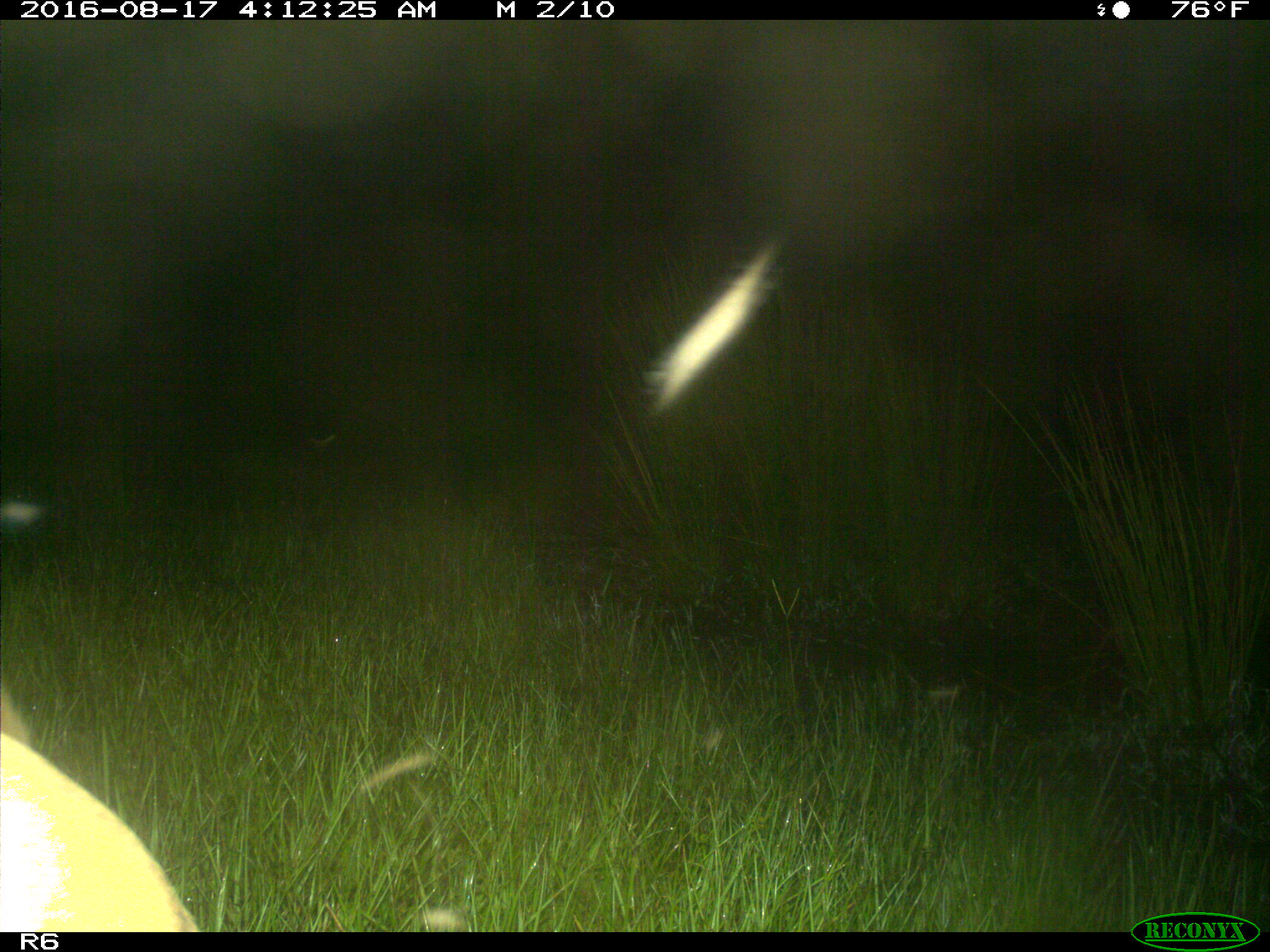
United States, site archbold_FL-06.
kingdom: Animalia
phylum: Chordata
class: Mammalia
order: Artiodactyla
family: Bovidae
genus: Bos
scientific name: Bos taurus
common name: domestic cow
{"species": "Bos taurus (domestic cow)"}